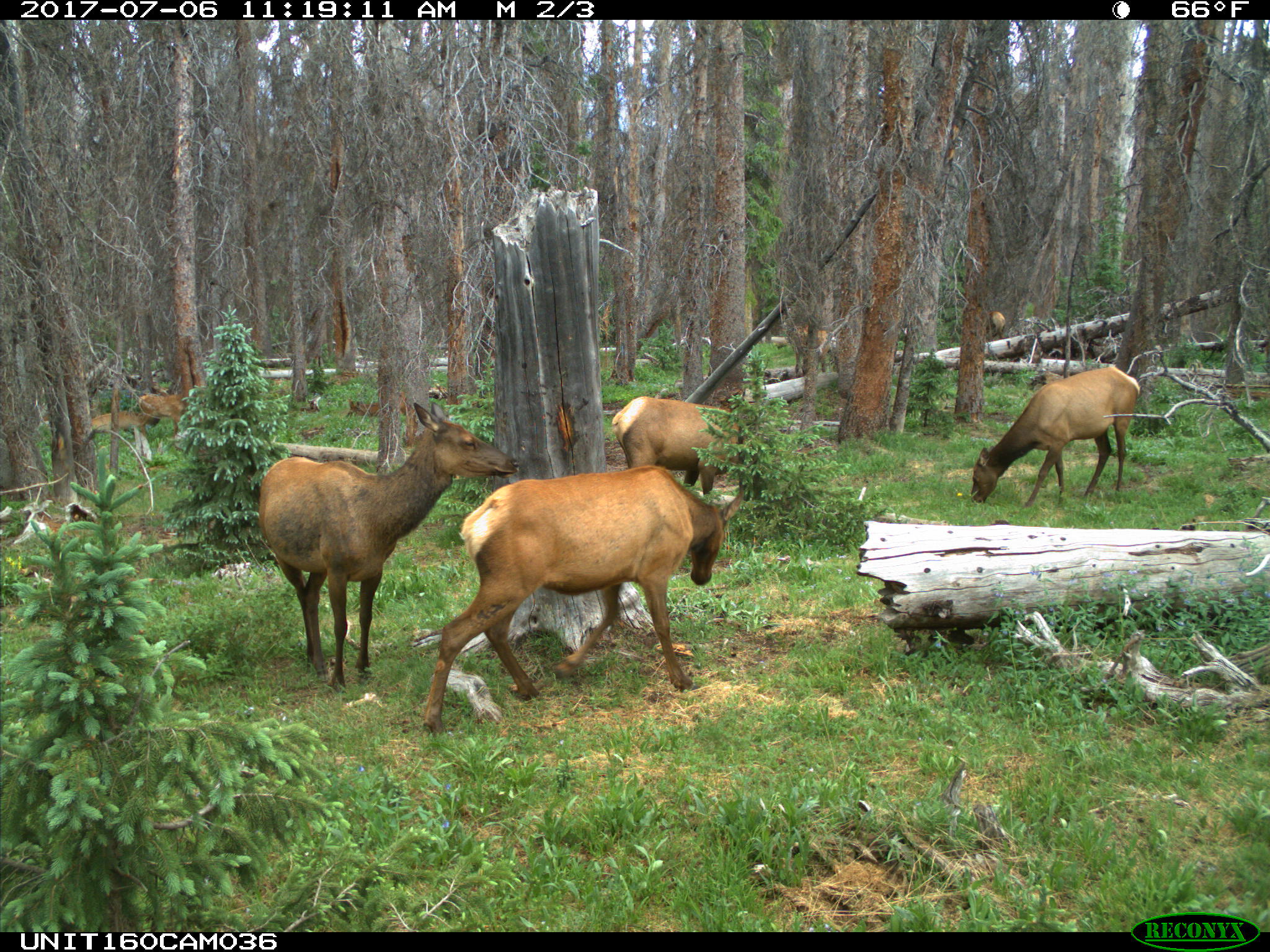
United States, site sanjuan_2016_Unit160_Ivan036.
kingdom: Animalia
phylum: Chordata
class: Mammalia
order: Artiodactyla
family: Cervidae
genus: Cervus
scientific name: Cervus elaphus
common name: red deer